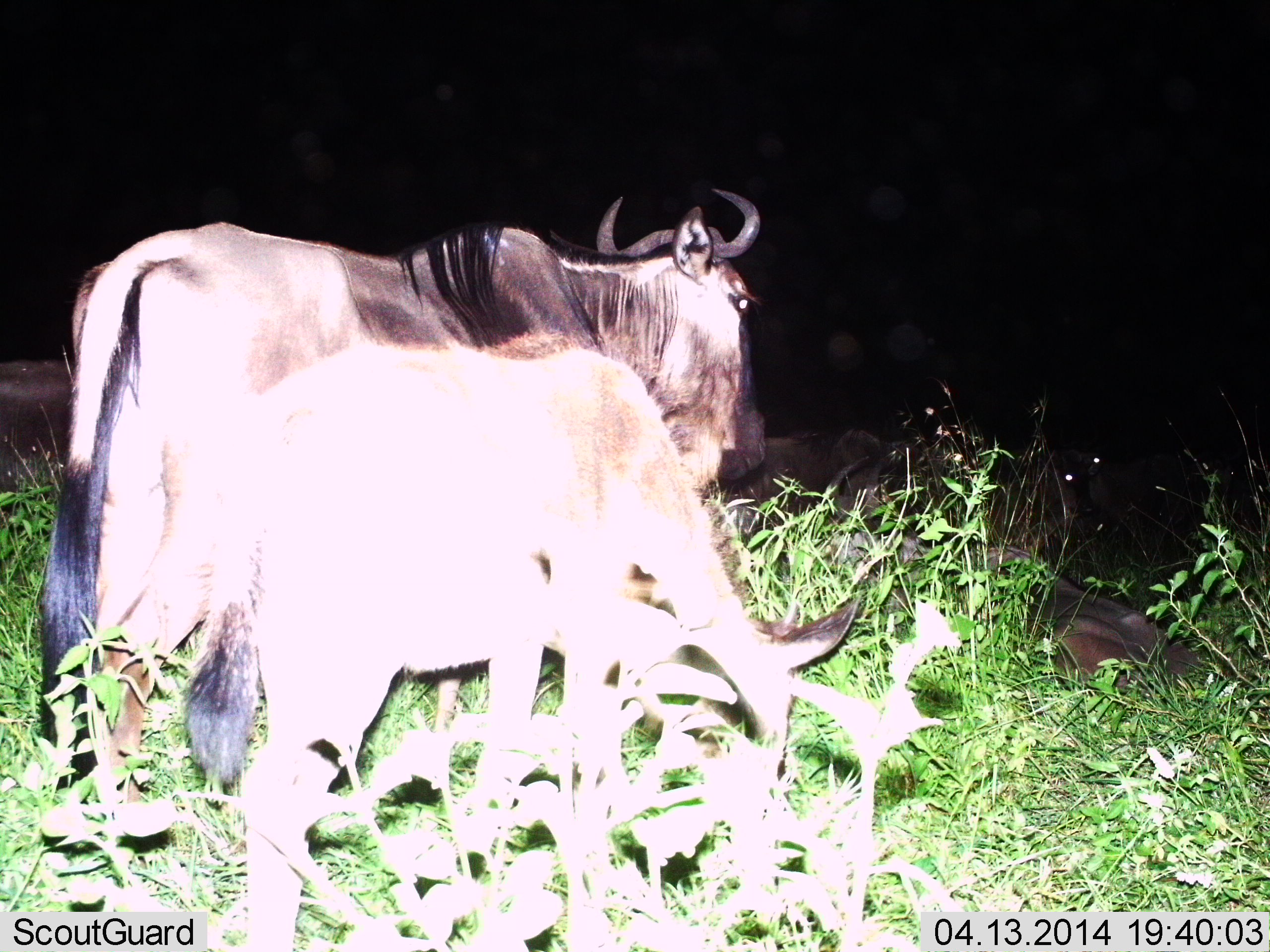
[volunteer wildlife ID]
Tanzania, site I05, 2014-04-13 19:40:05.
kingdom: Animalia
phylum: Chordata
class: Mammalia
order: Artiodactyla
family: Bovidae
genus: Connochaetes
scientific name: Connochaetes taurinus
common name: blue wildebeest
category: wildebeest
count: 5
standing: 80%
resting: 70%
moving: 0%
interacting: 0%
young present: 40%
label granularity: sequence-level